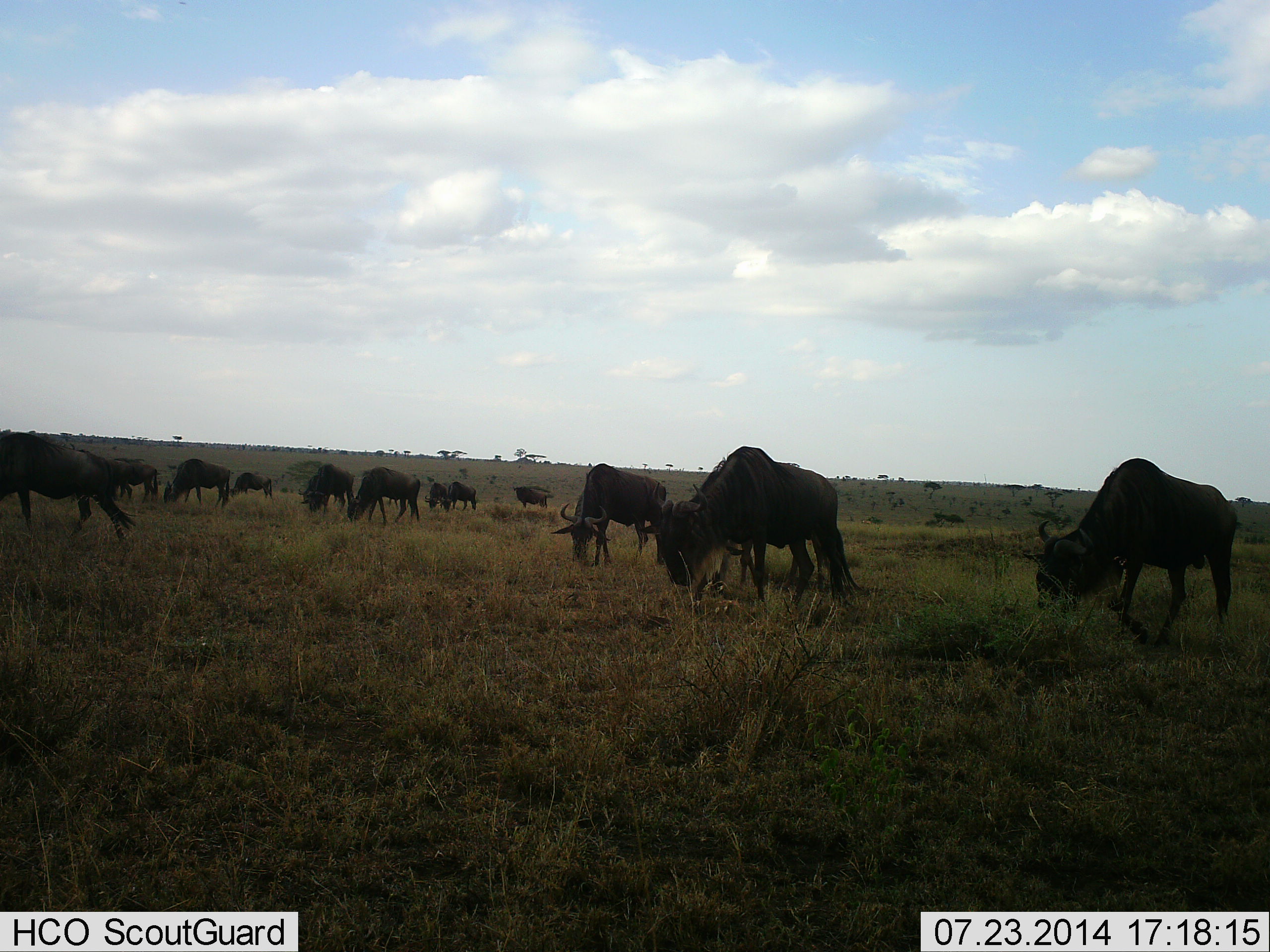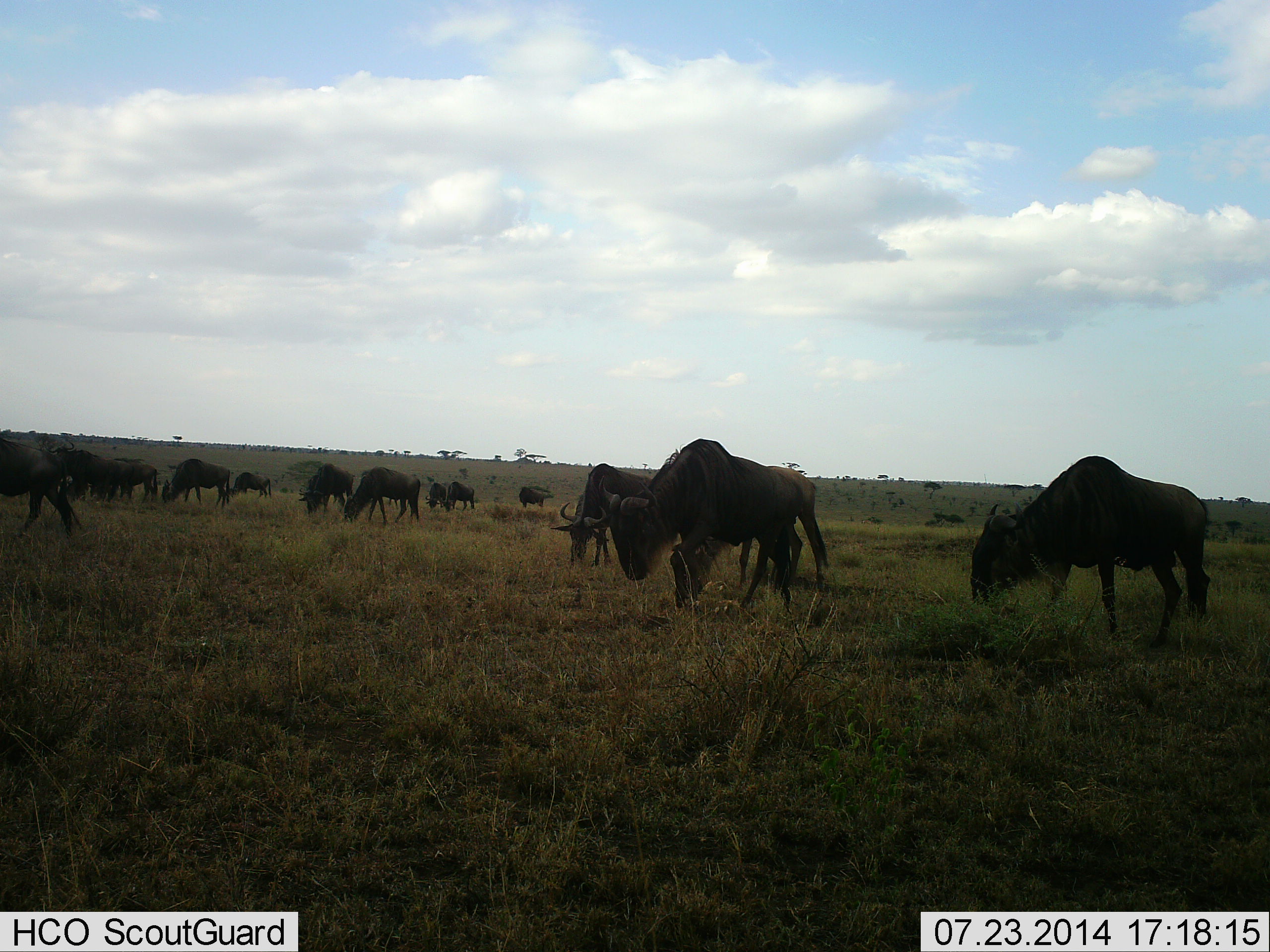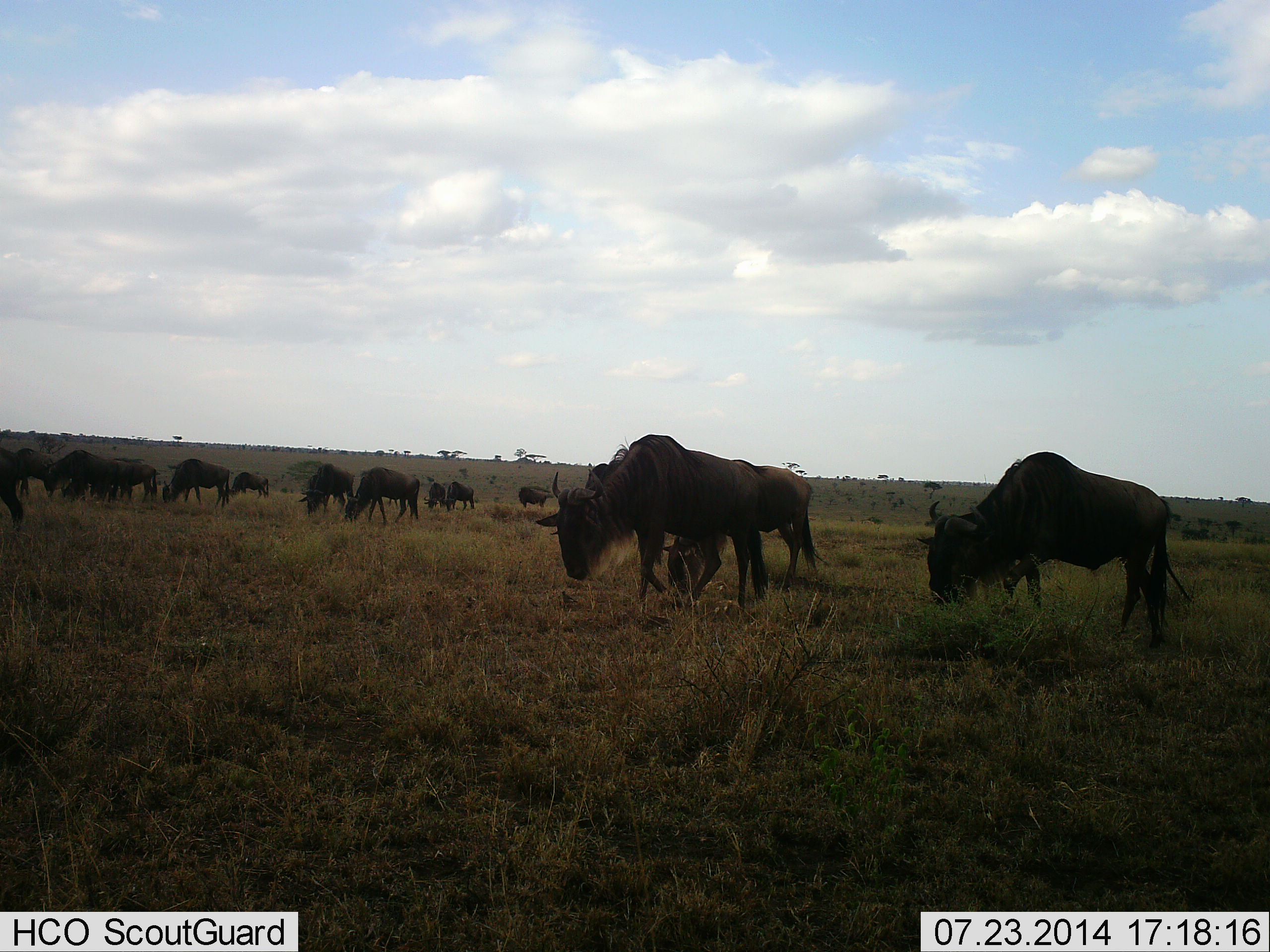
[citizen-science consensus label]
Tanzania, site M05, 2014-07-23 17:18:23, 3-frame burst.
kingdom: Animalia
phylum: Chordata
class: Mammalia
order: Artiodactyla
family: Bovidae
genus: Connochaetes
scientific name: Connochaetes taurinus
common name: blue wildebeest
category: wildebeest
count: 11-50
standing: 60%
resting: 0%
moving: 80%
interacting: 10%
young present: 0%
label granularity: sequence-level